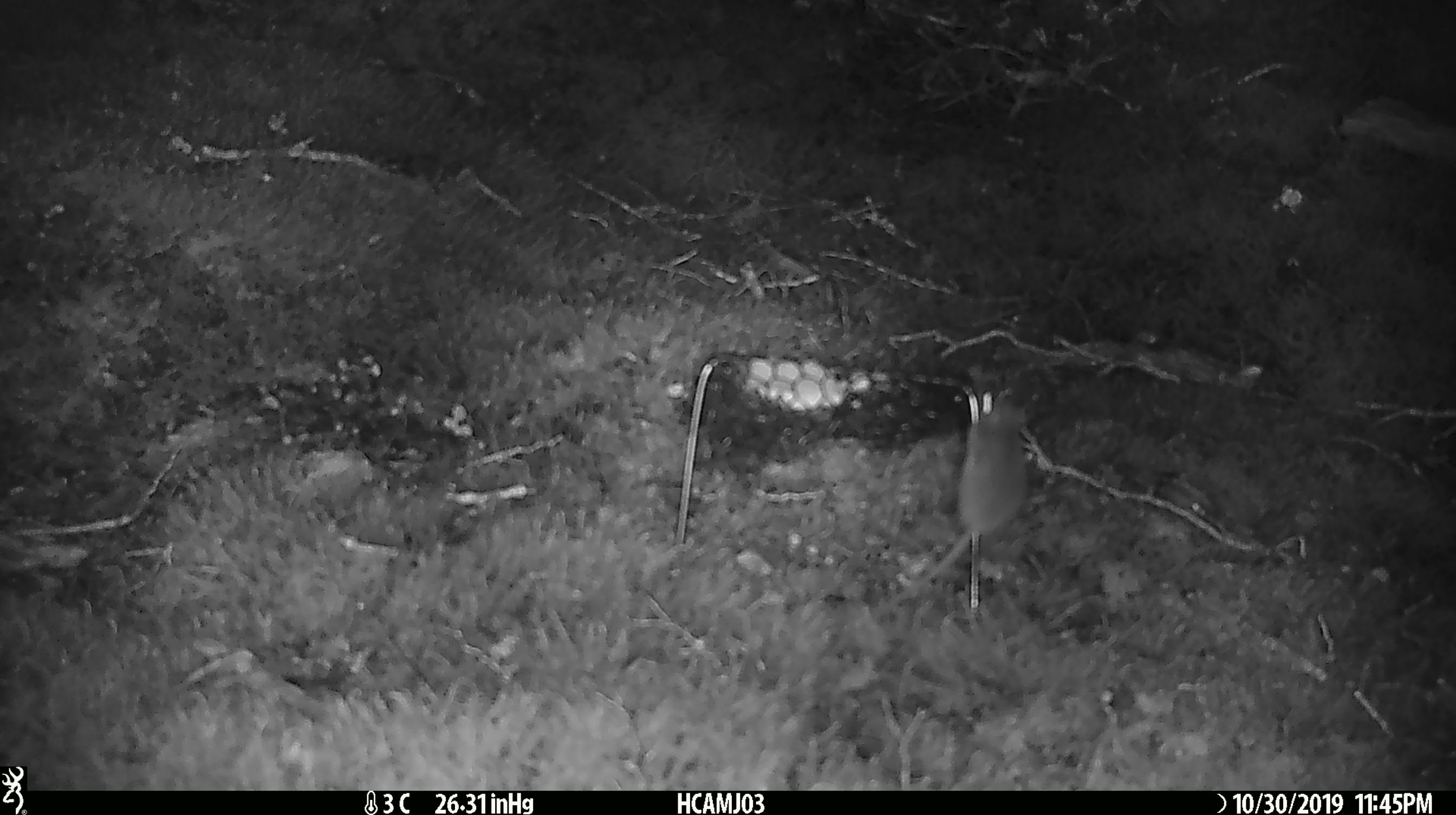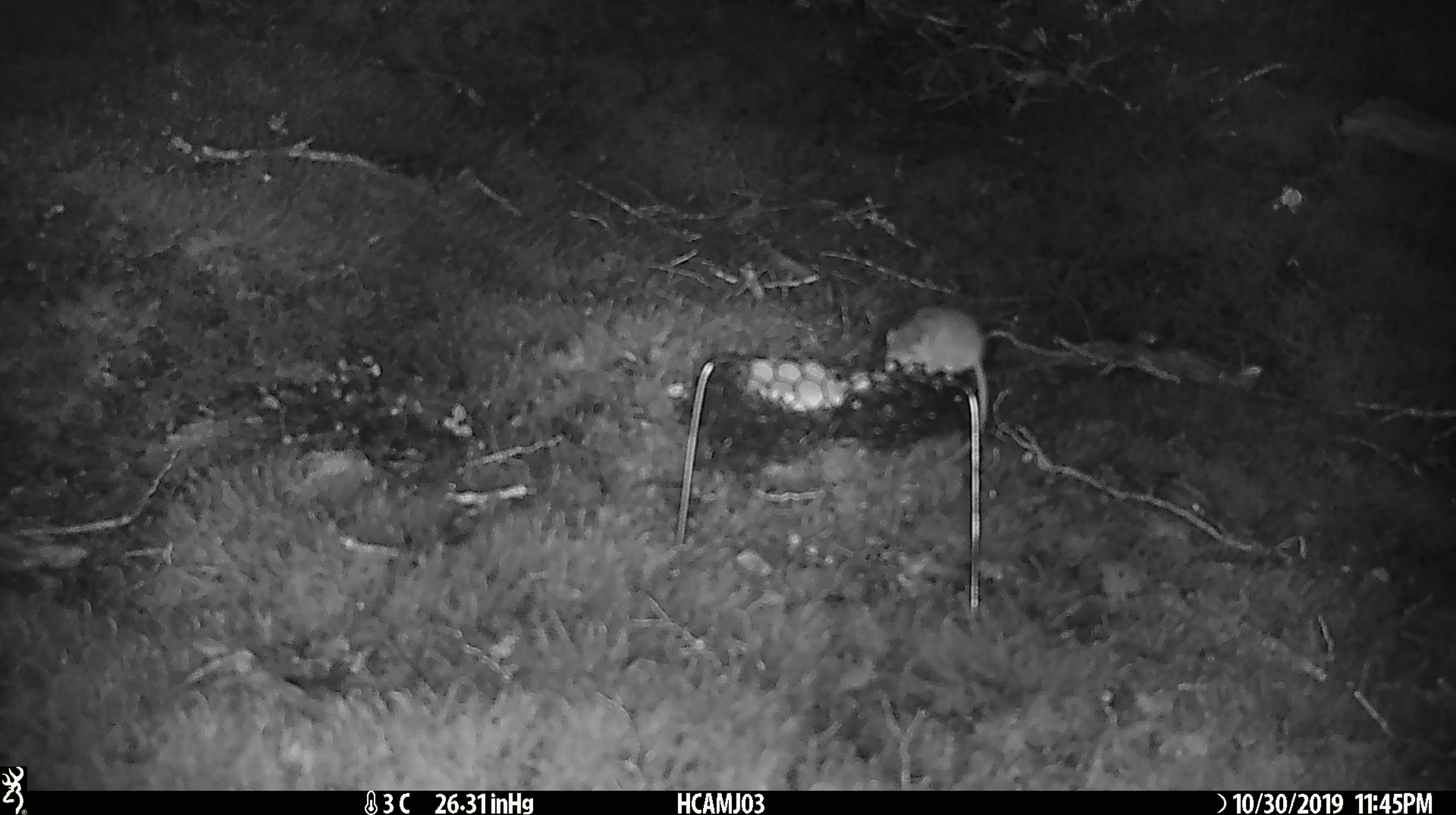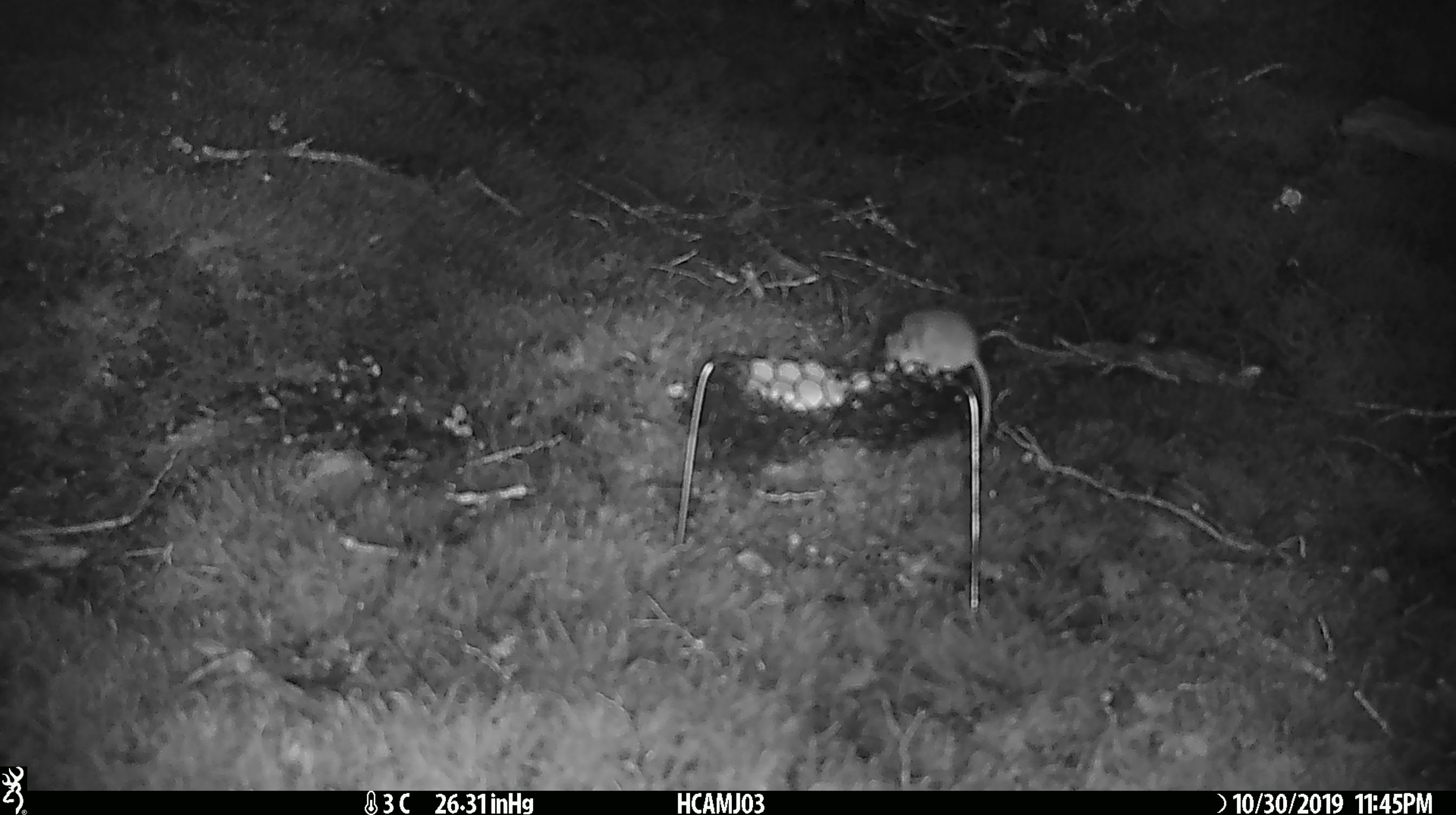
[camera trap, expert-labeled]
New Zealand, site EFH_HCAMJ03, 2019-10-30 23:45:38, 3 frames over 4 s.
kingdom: Animalia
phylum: Chordata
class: Mammalia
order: Rodentia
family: Muridae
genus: Mus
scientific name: Mus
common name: mouse